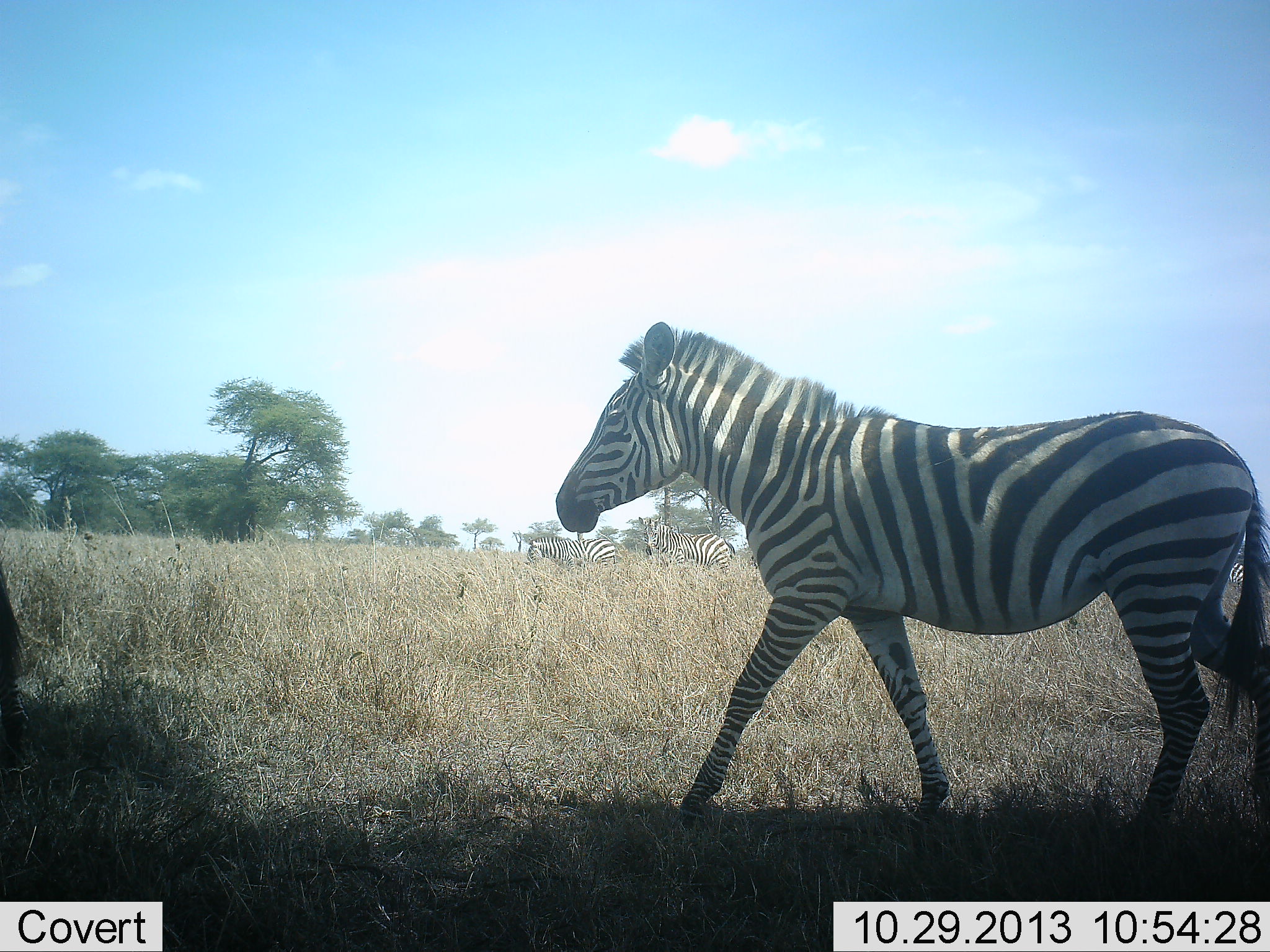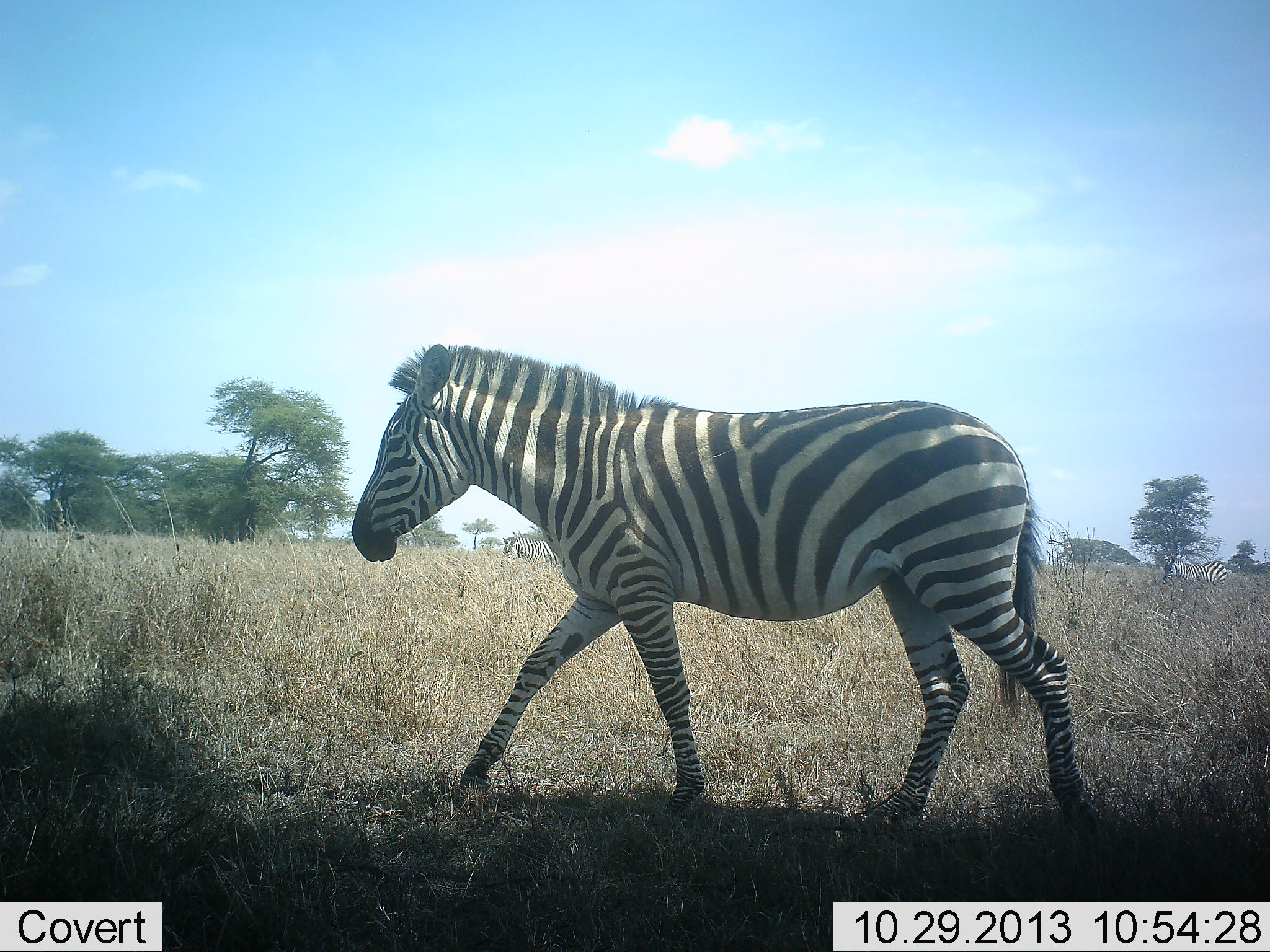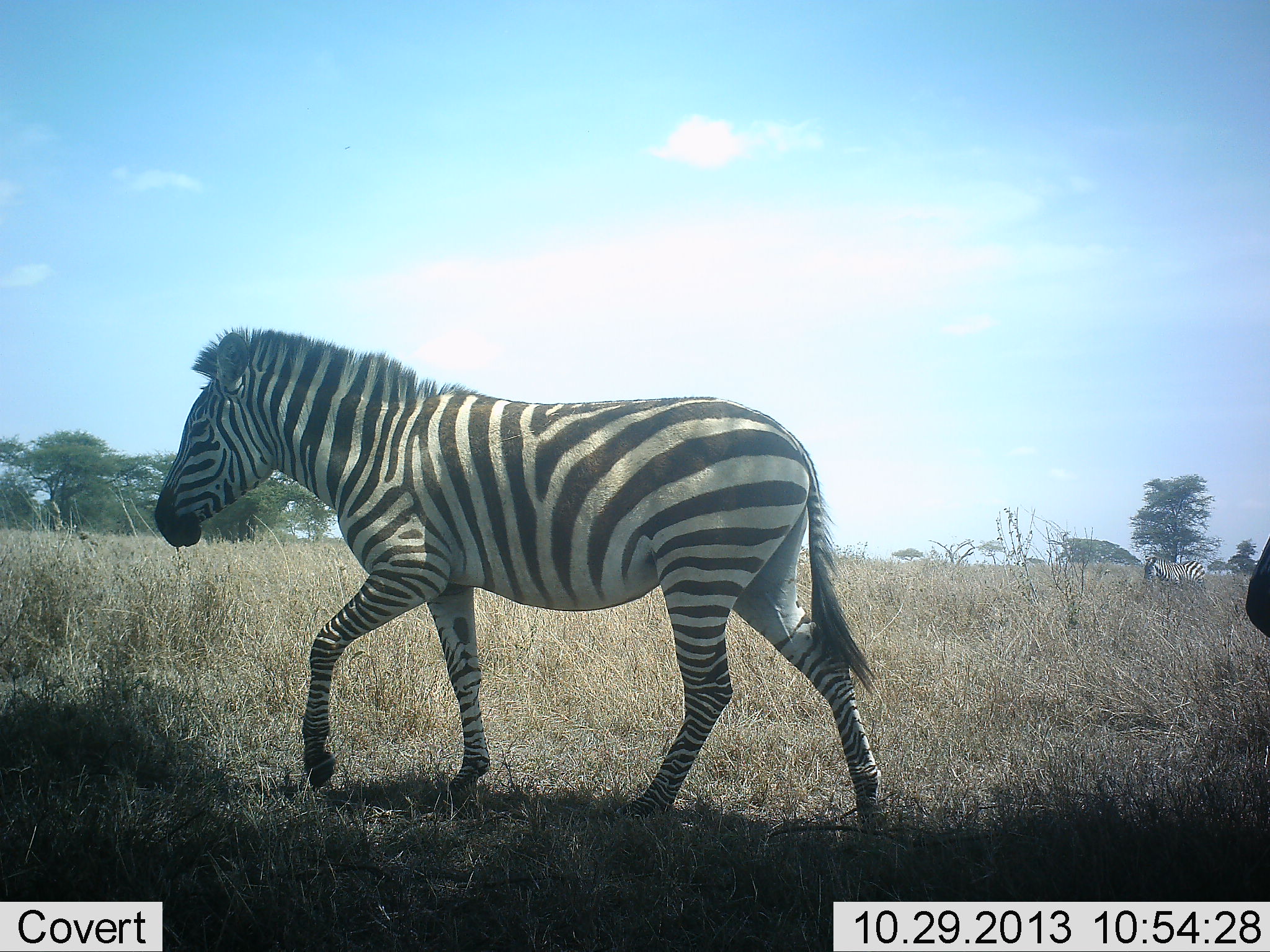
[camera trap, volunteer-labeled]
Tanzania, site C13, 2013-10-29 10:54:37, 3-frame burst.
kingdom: Animalia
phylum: Chordata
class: Mammalia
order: Perissodactyla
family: Equidae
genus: Equus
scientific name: Equus quagga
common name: plains zebra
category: zebra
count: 4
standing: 15%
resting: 0%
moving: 100%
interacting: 0%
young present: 0%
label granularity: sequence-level